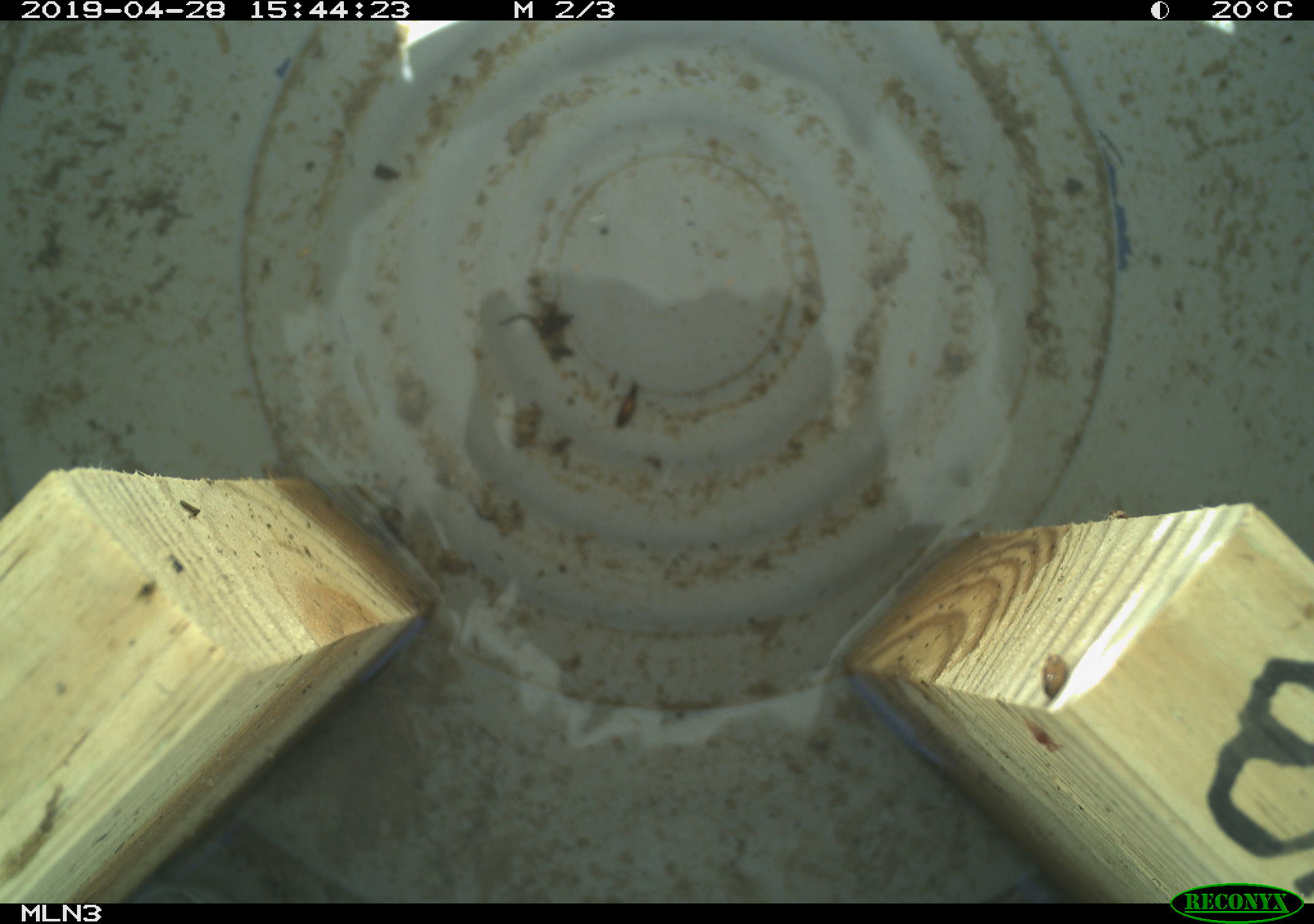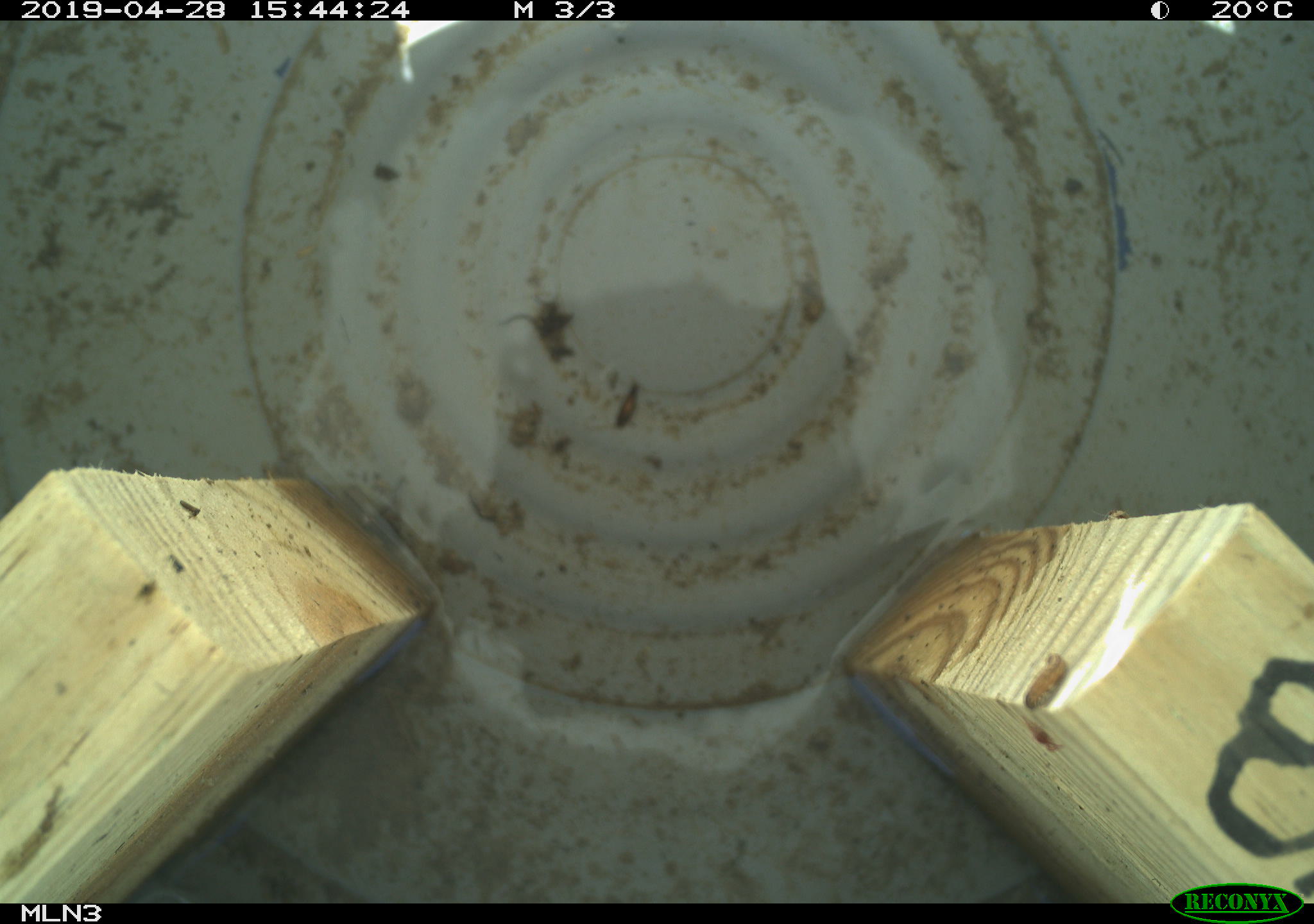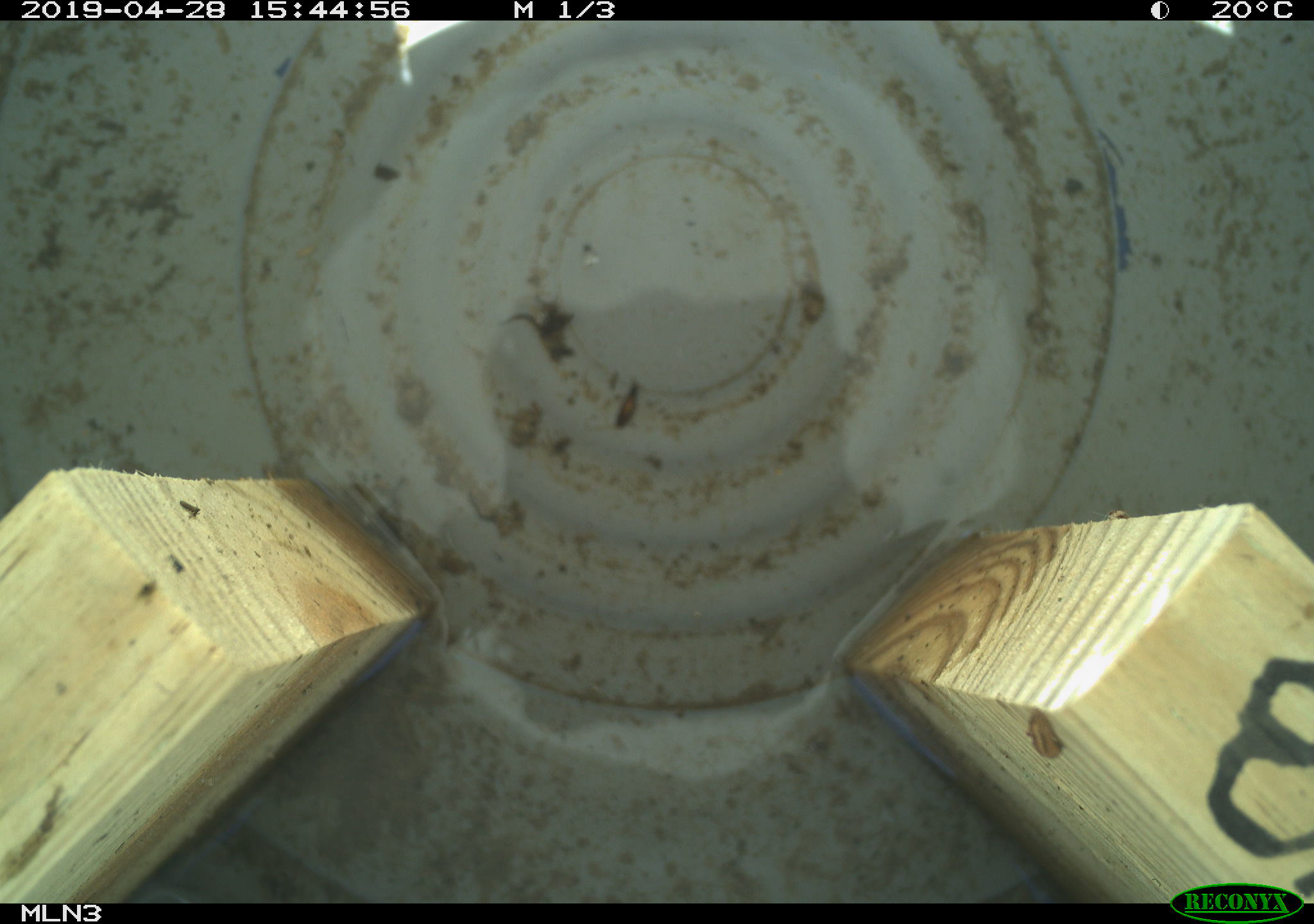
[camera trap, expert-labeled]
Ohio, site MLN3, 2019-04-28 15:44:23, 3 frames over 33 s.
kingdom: Animalia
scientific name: Animalia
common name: animal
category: invertebrate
Invertebrate (animal) (Animalia).